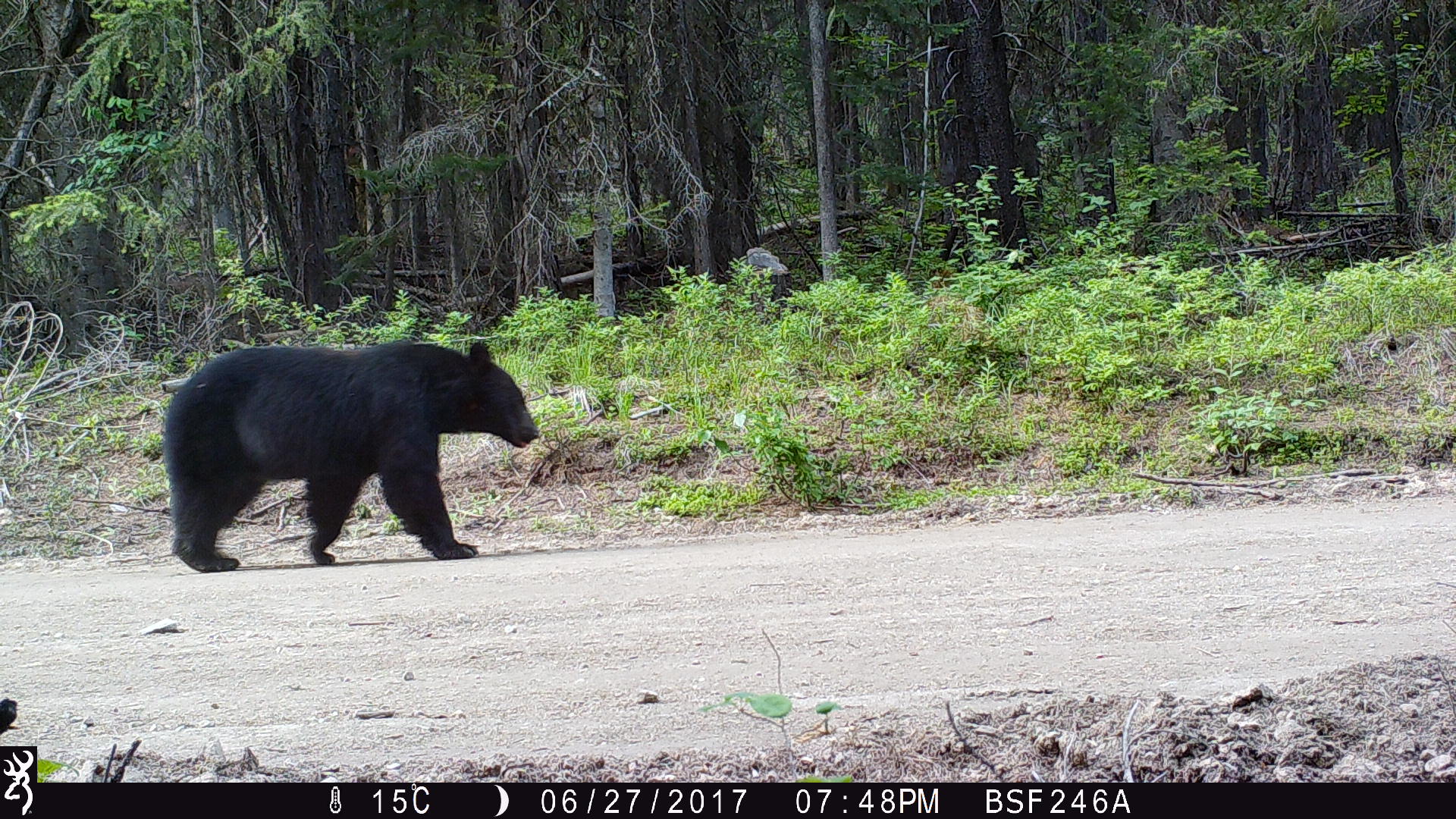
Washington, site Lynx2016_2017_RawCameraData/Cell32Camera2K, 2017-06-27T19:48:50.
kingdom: Animalia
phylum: Chordata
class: Mammalia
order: Carnivora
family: Ursidae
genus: Ursus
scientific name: Ursus americanus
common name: american black bear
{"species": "Ursus americanus (american black bear)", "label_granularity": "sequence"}